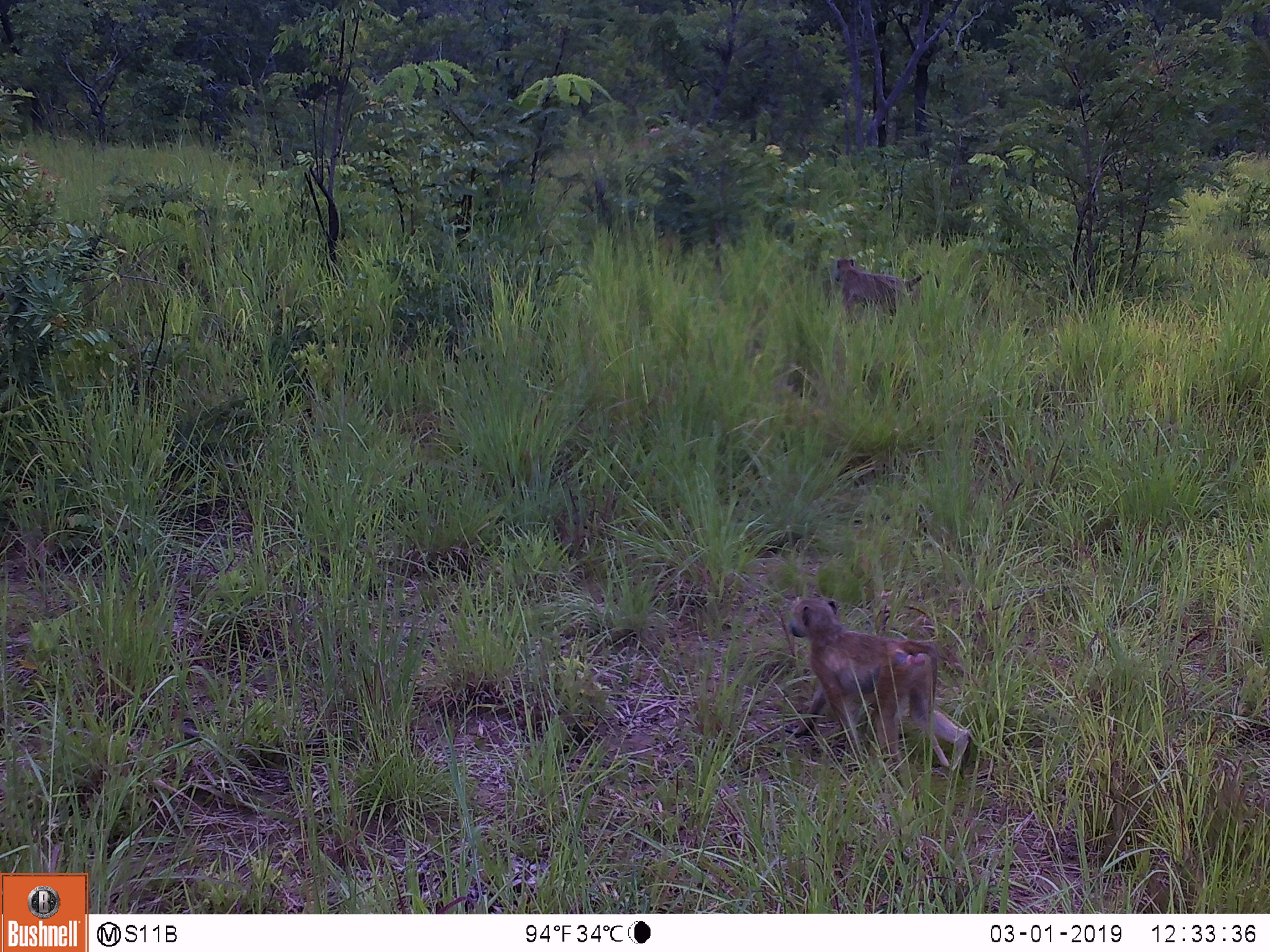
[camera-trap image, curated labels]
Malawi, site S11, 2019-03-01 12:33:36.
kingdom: Animalia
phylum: Chordata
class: Mammalia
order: Primates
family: Cercopithecidae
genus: Papio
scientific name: Papio cynocephalus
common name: yellow baboon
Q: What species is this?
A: Yellow baboon (Papio cynocephalus).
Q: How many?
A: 2.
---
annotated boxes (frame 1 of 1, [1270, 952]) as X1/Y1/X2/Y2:
yellow baboon: 772/583/973/780; 821/242/937/332